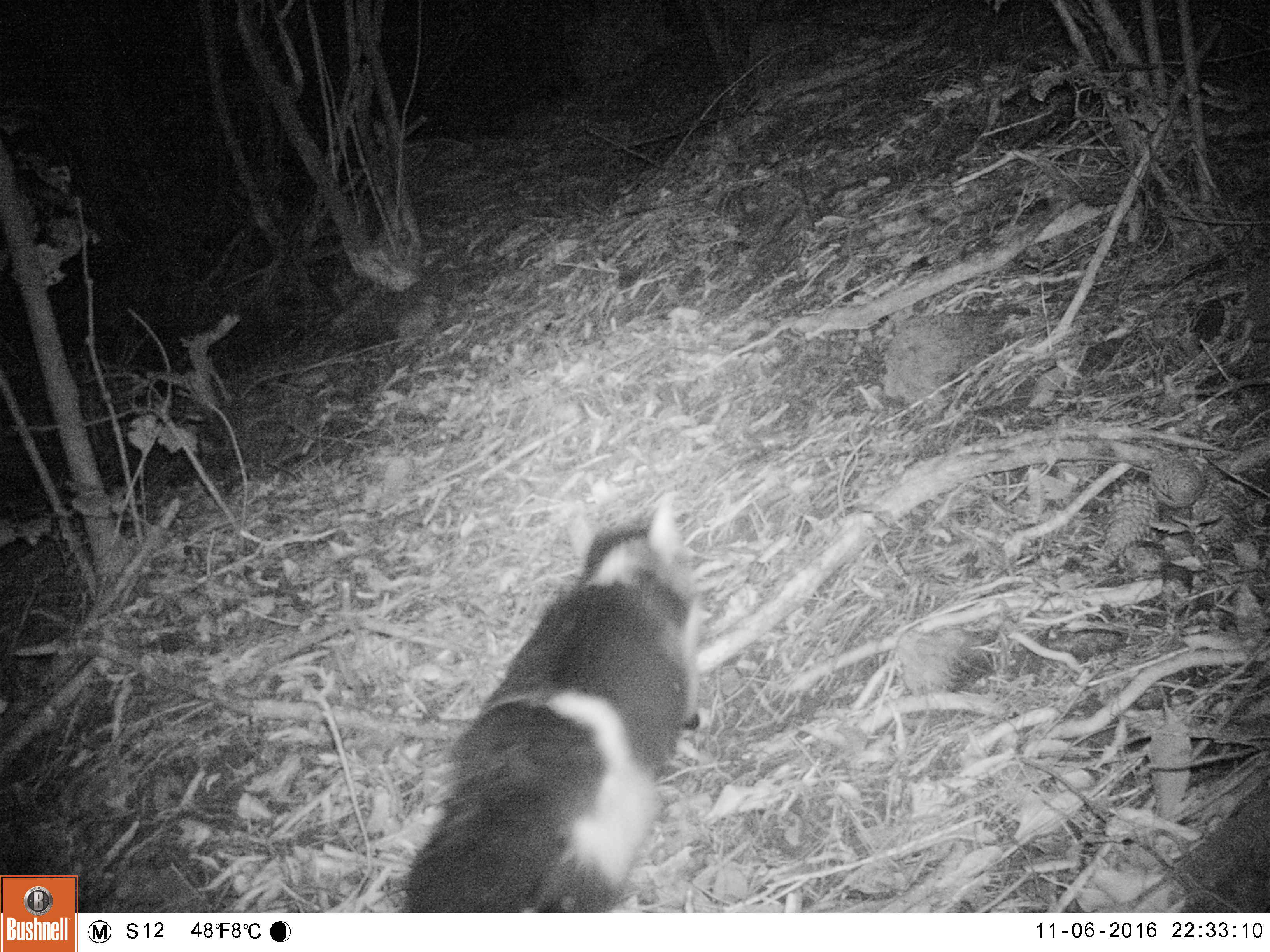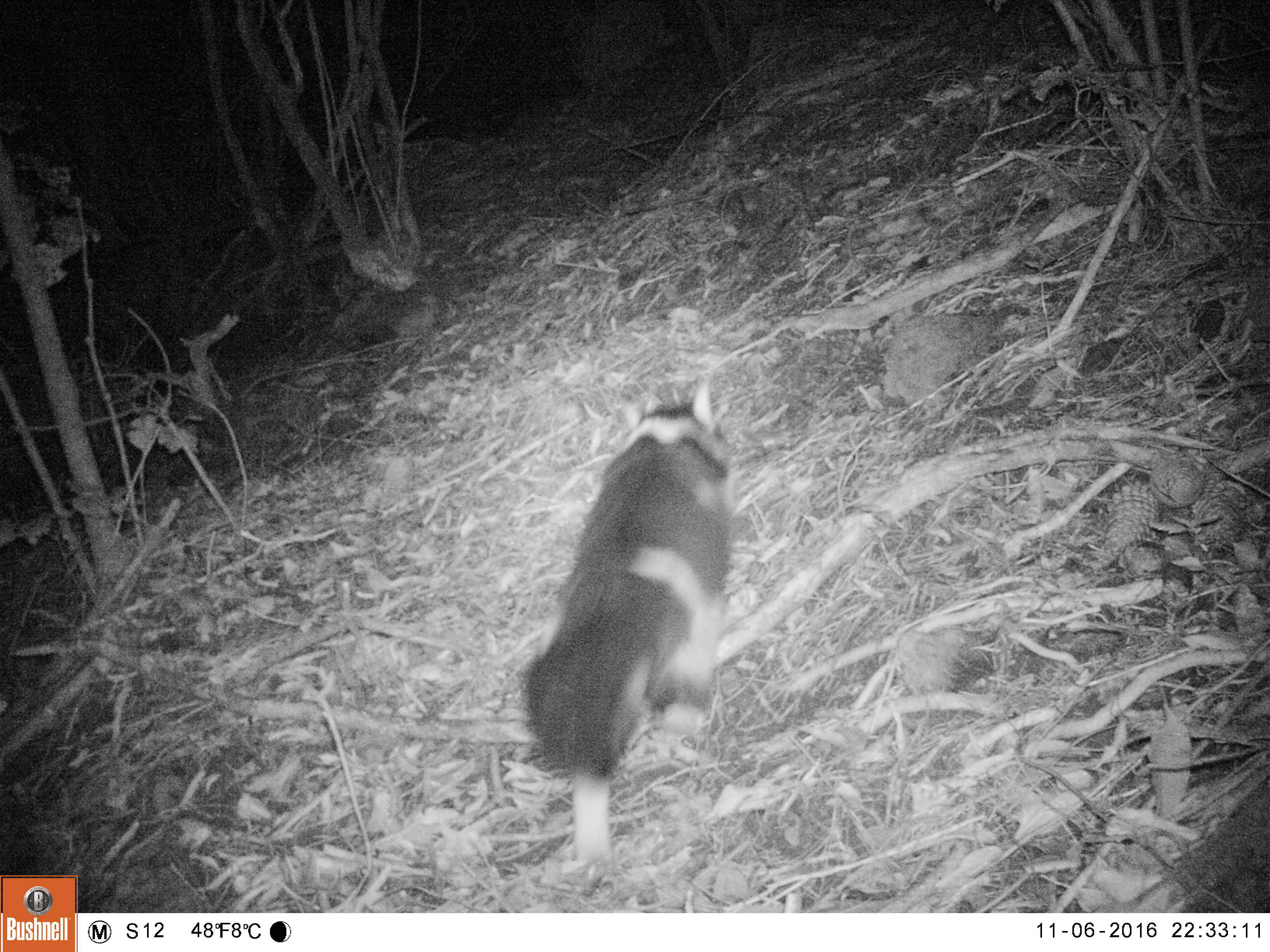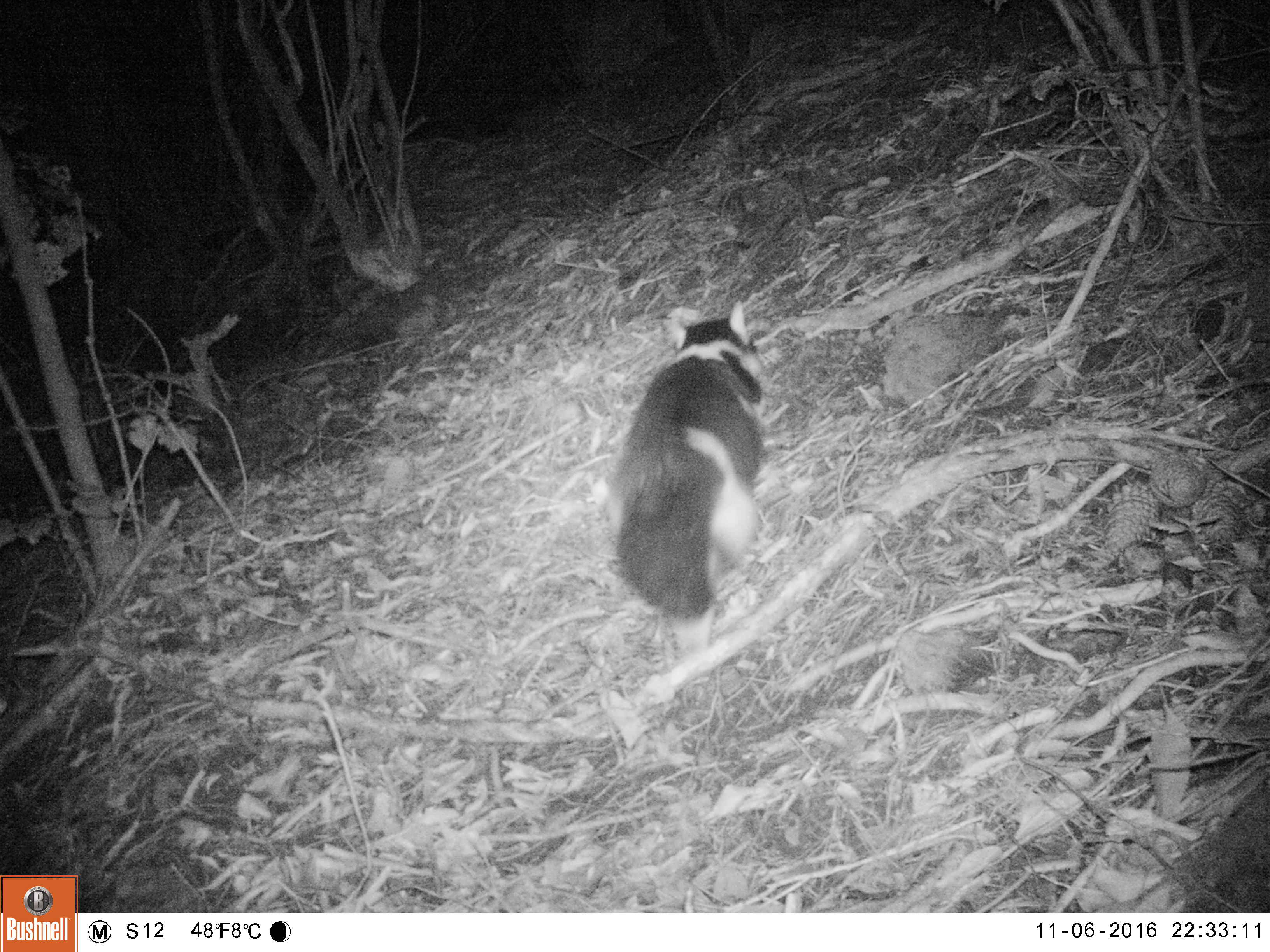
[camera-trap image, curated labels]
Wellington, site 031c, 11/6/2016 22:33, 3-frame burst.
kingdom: Animalia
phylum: Chordata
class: Mammalia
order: Carnivora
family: Felidae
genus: Felis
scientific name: Felis catus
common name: cat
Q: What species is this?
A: Cat (Felis catus).